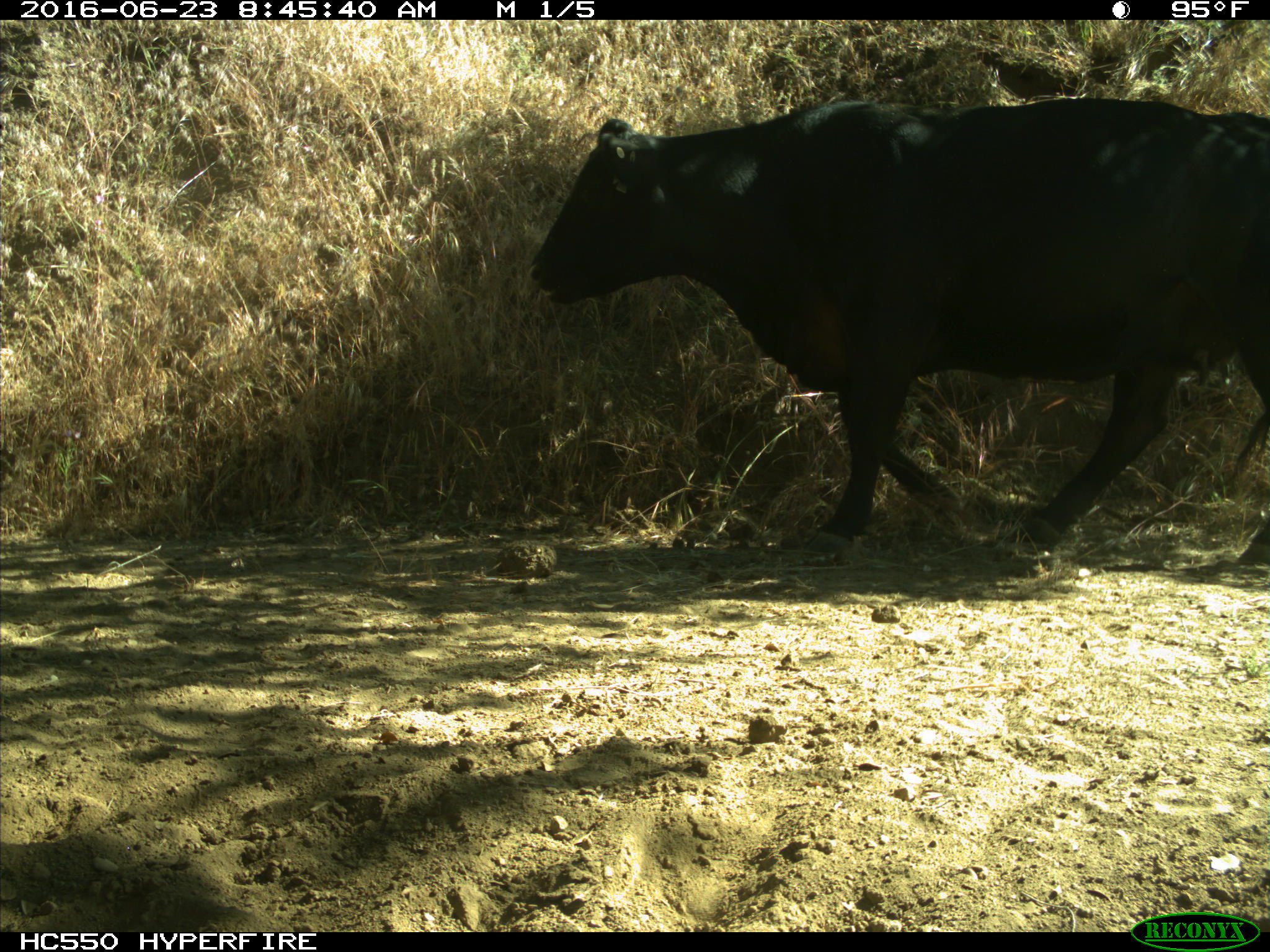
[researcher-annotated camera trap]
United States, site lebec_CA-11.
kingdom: Animalia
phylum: Chordata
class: Mammalia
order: Artiodactyla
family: Bovidae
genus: Bos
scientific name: Bos taurus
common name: domestic cow